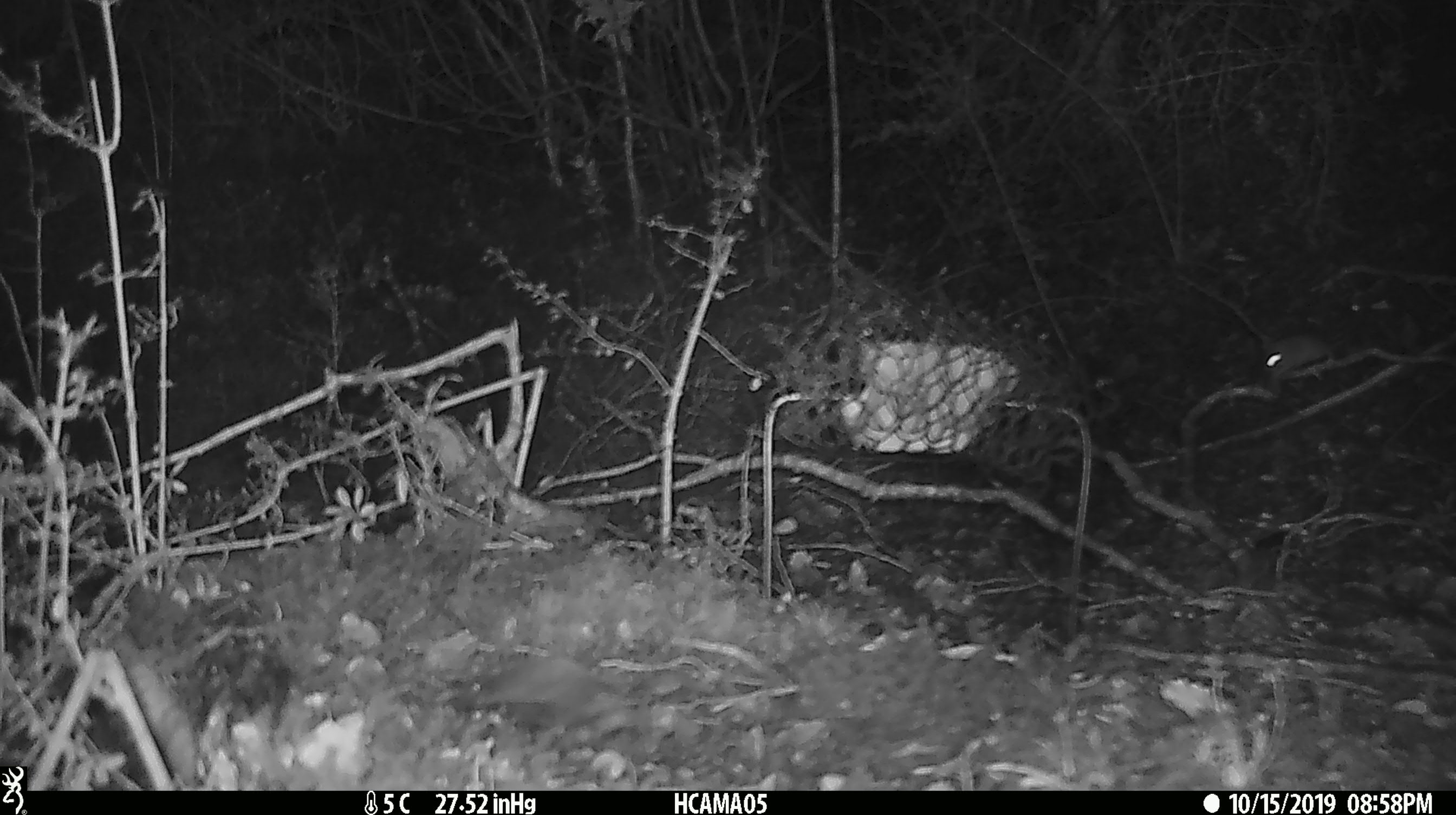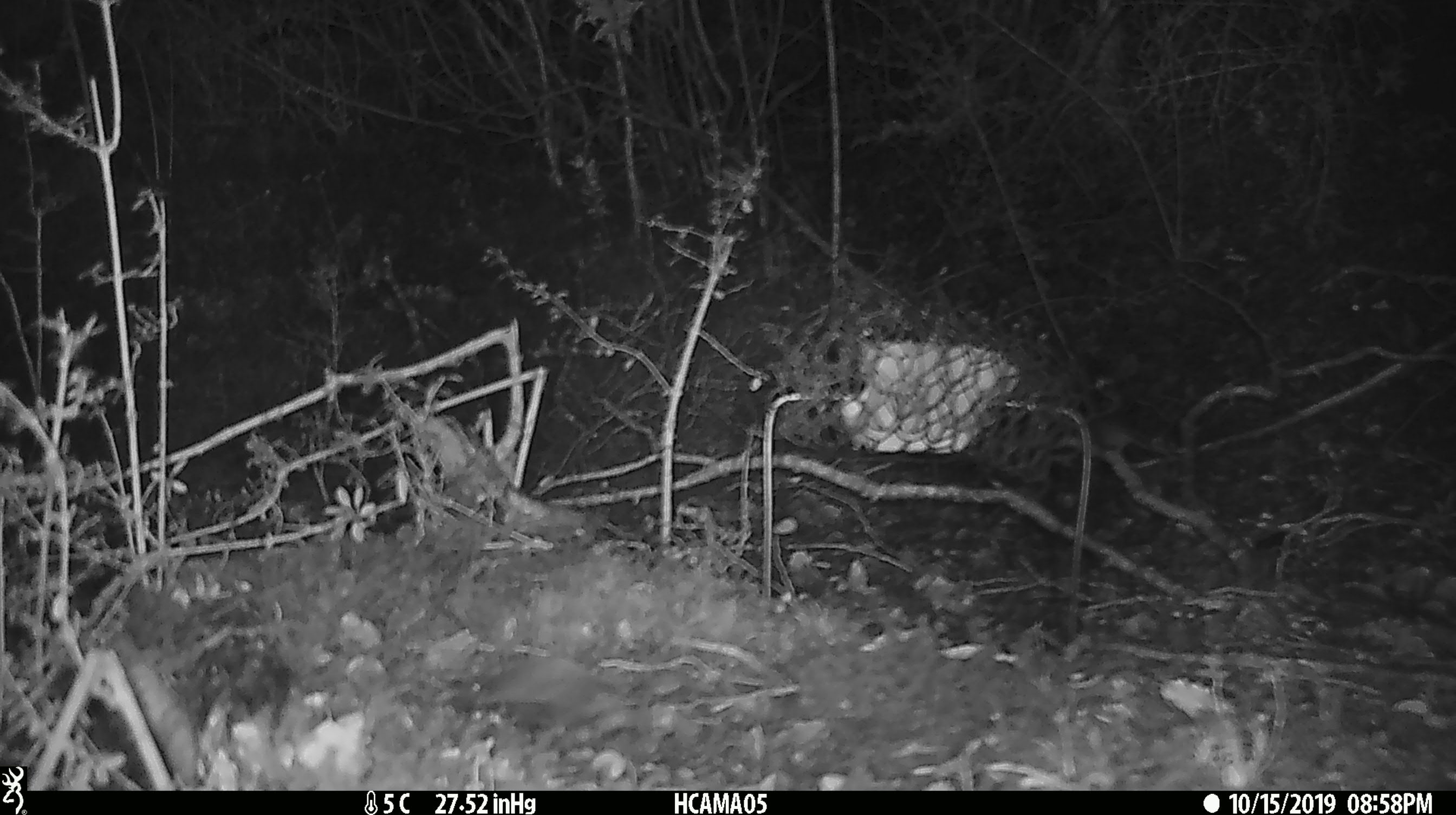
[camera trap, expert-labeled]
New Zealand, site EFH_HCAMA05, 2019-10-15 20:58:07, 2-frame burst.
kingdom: Animalia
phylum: Chordata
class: Mammalia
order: Rodentia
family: Muridae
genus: Mus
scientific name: Mus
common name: mouse